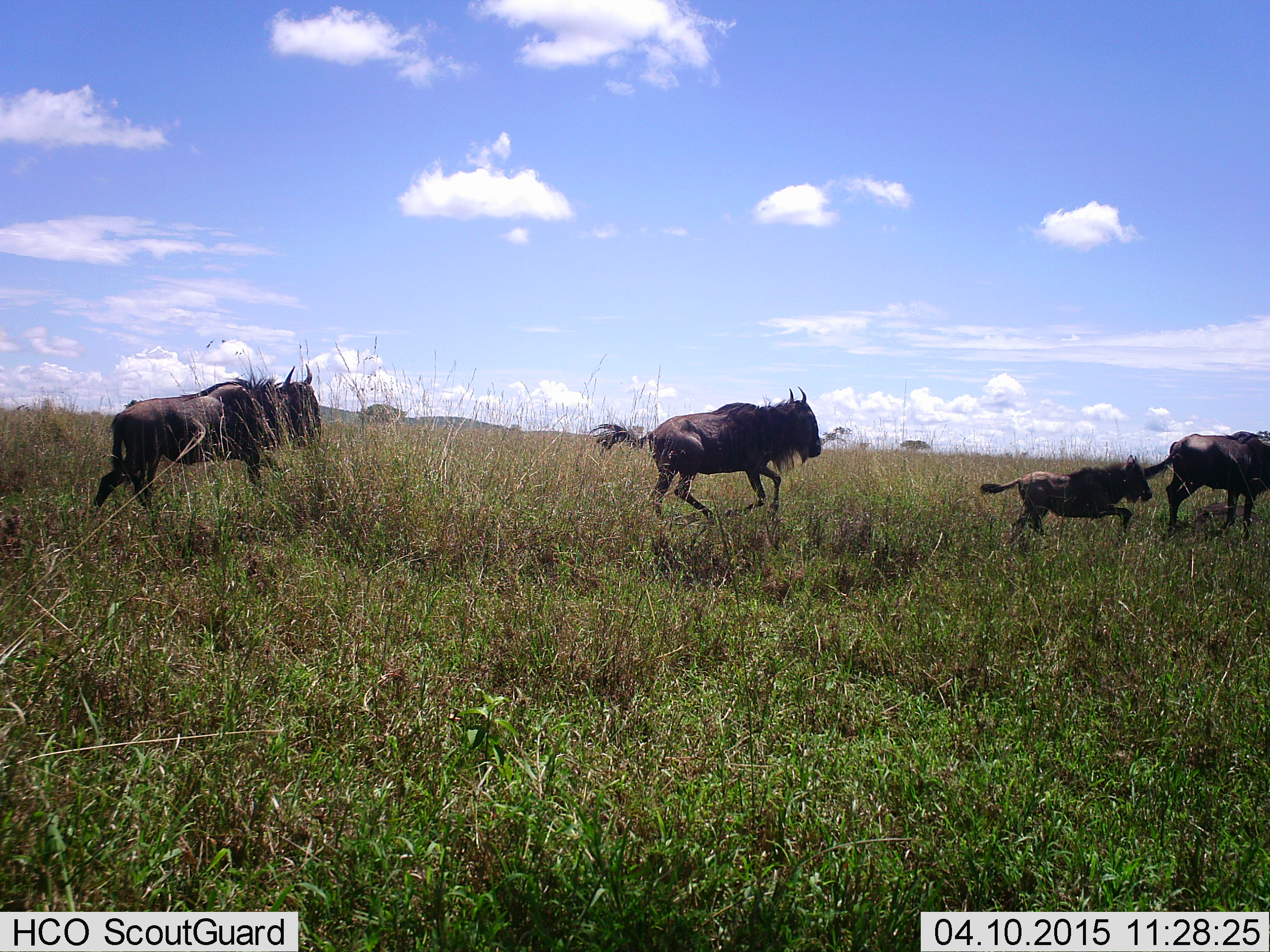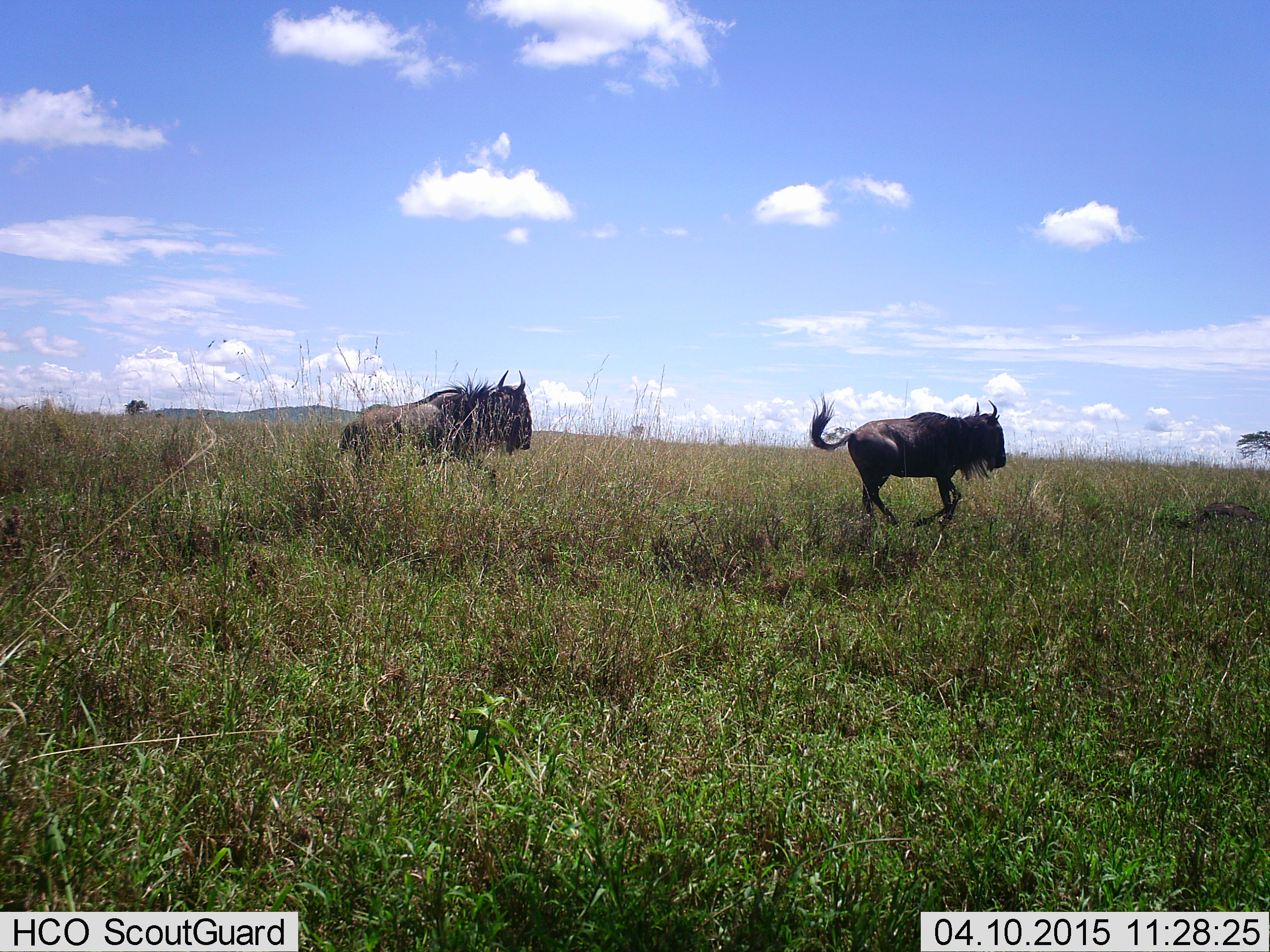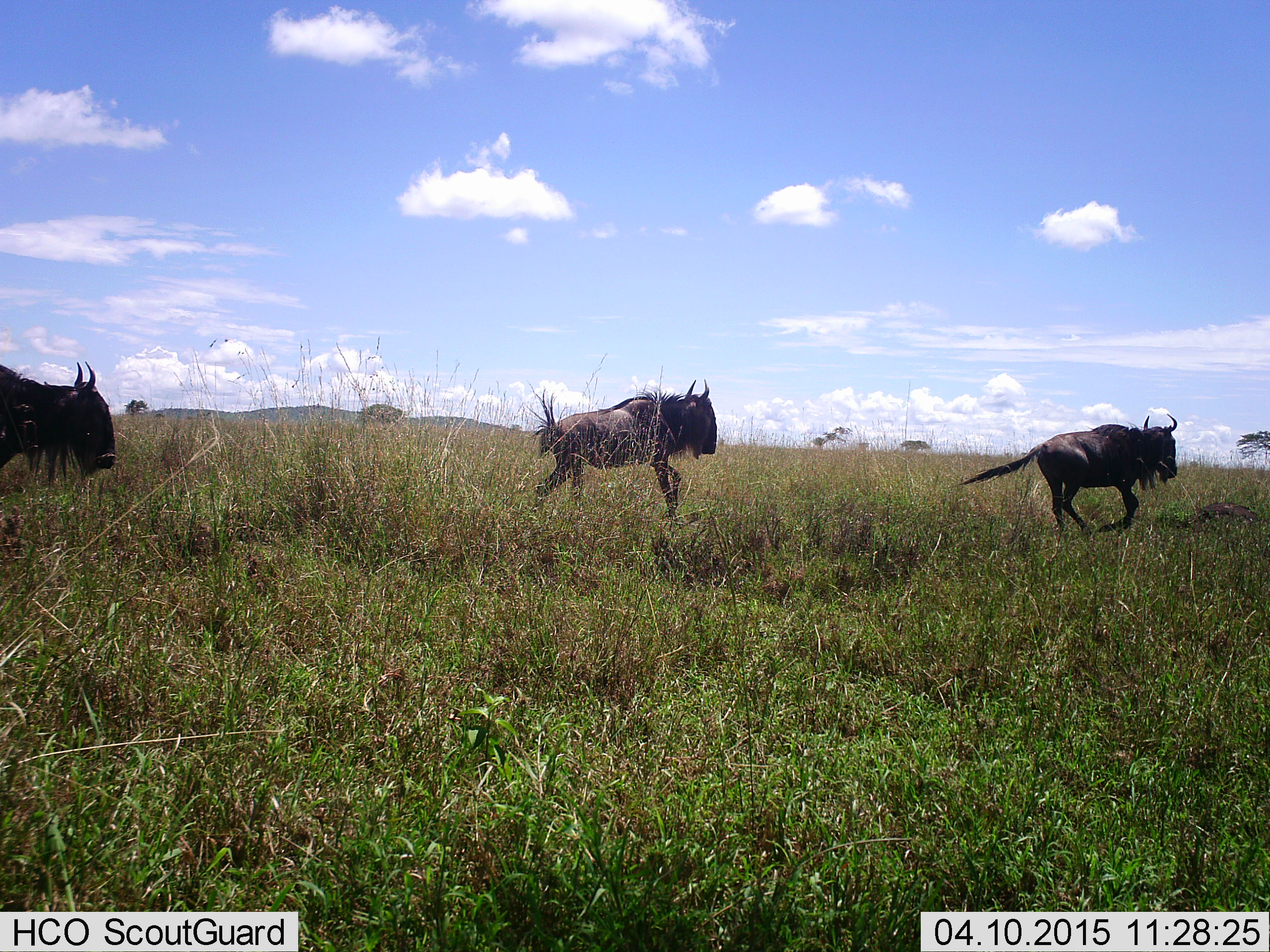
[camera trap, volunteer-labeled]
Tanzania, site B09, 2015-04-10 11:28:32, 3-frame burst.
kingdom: Animalia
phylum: Chordata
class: Mammalia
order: Artiodactyla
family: Bovidae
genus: Connochaetes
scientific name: Connochaetes taurinus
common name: blue wildebeest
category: wildebeest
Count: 5.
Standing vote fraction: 0%.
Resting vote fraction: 0%.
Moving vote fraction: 100%.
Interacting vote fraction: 0%.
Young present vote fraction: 90%.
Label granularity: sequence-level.